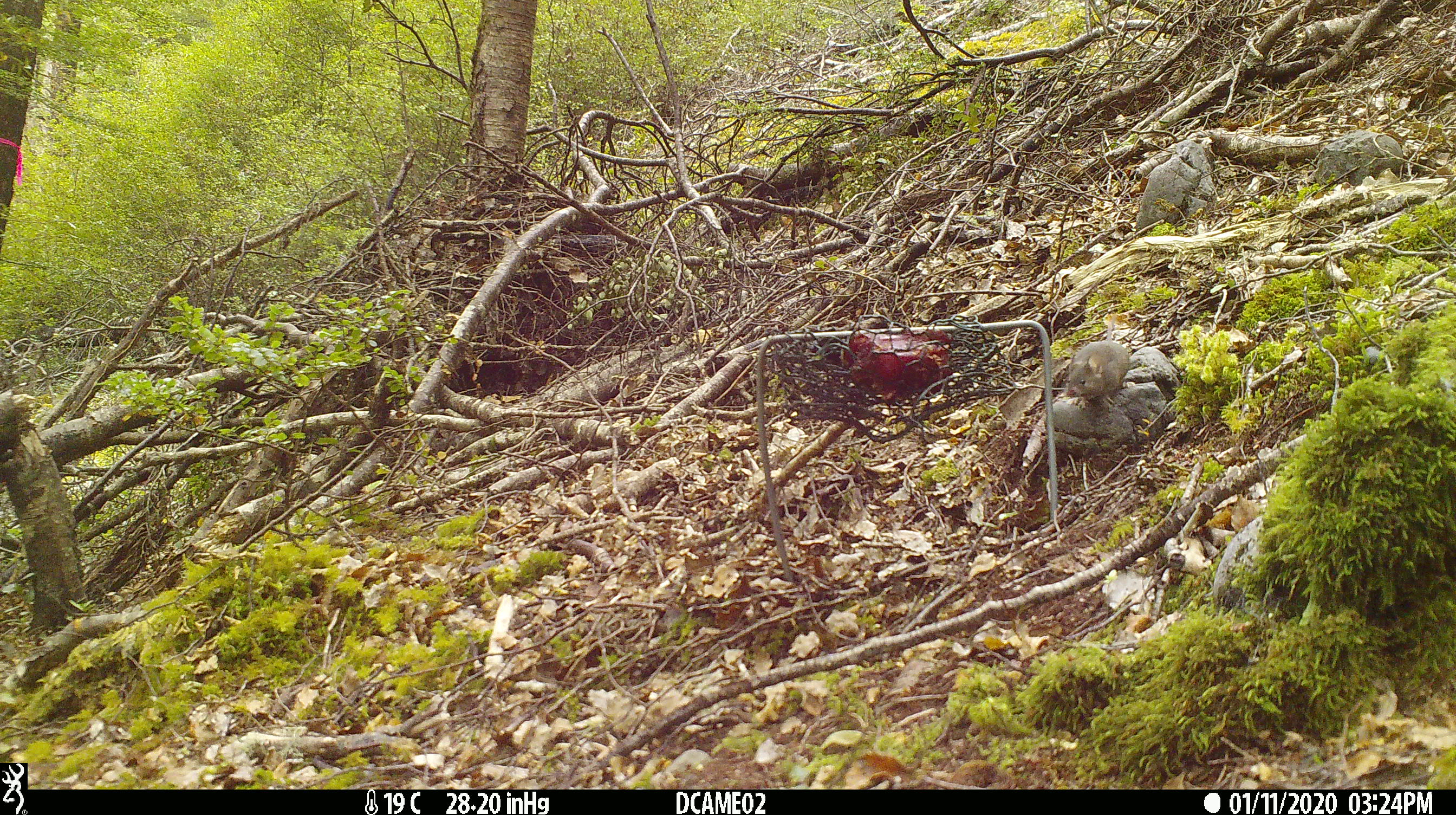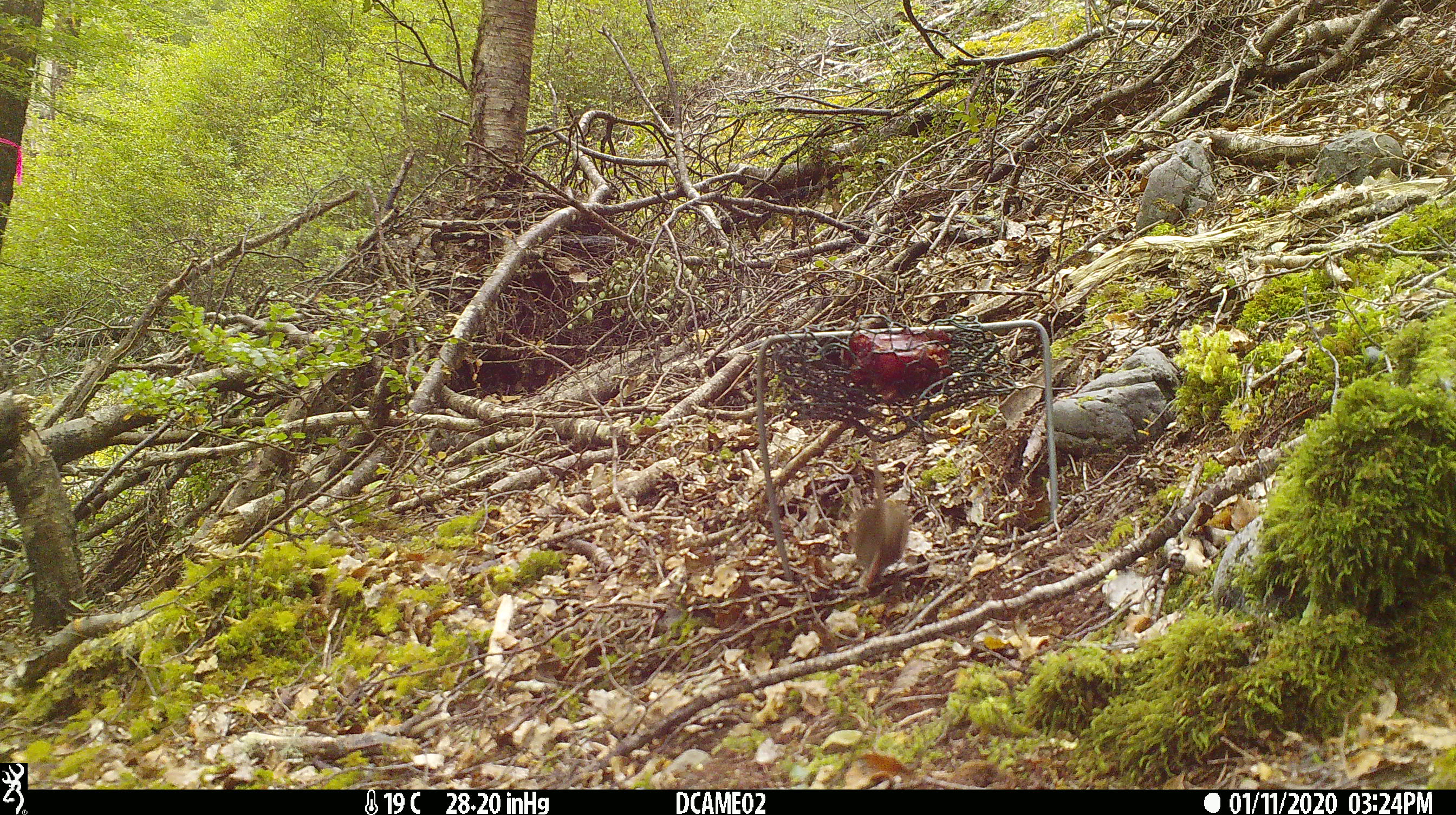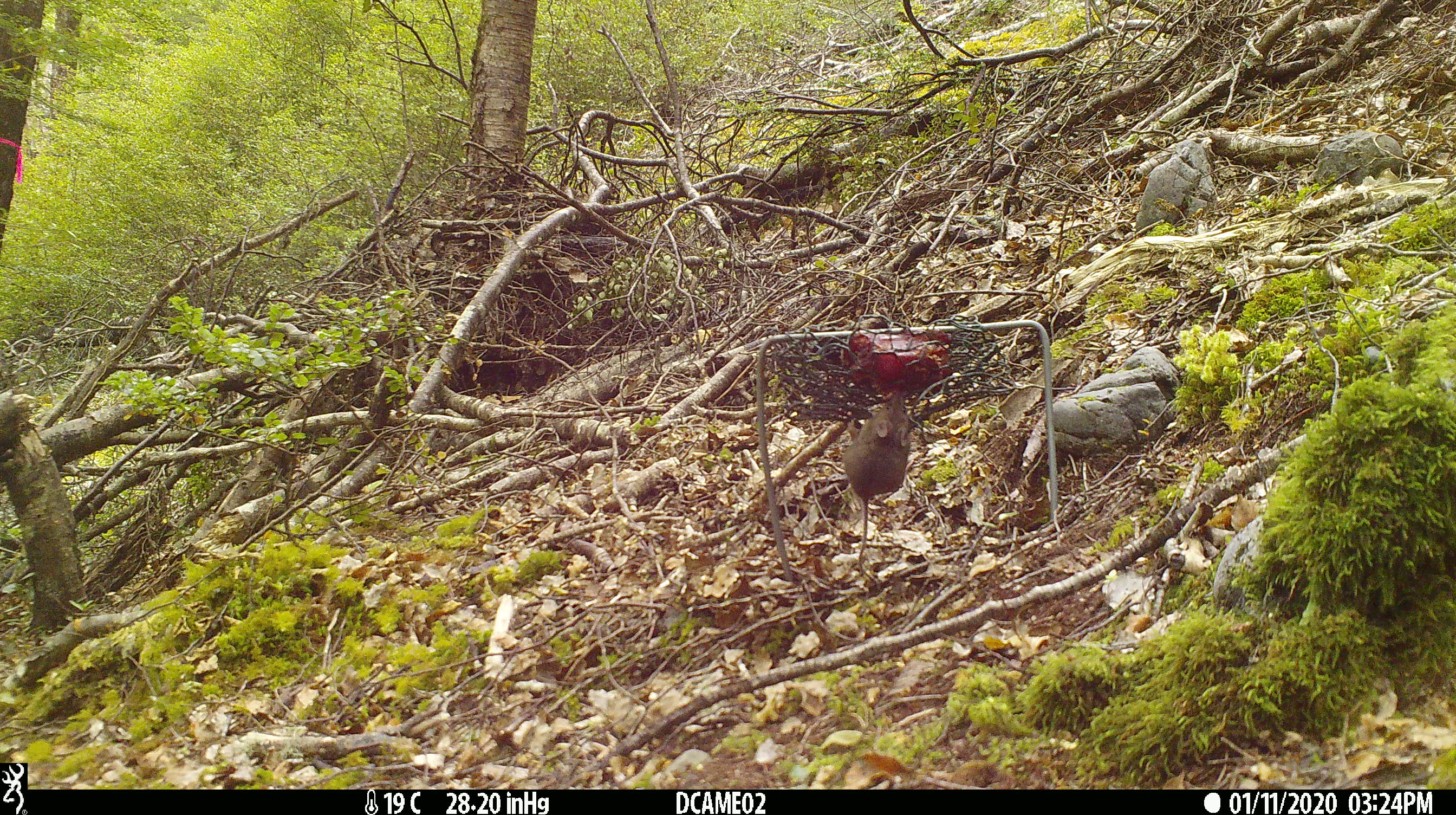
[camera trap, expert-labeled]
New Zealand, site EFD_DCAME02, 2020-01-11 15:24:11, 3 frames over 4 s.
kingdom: Animalia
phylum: Chordata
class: Mammalia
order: Rodentia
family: Muridae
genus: Mus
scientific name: Mus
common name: mouse